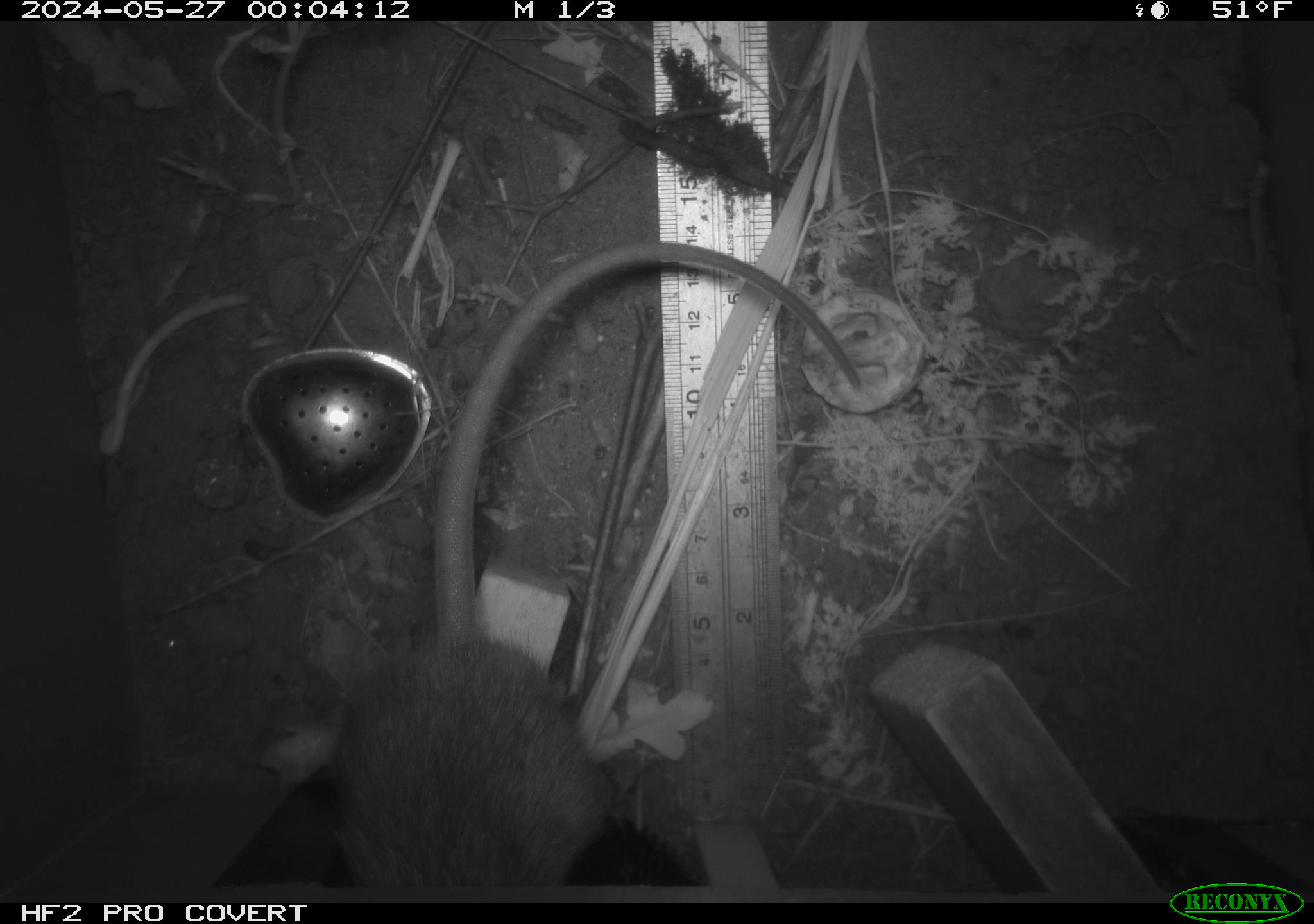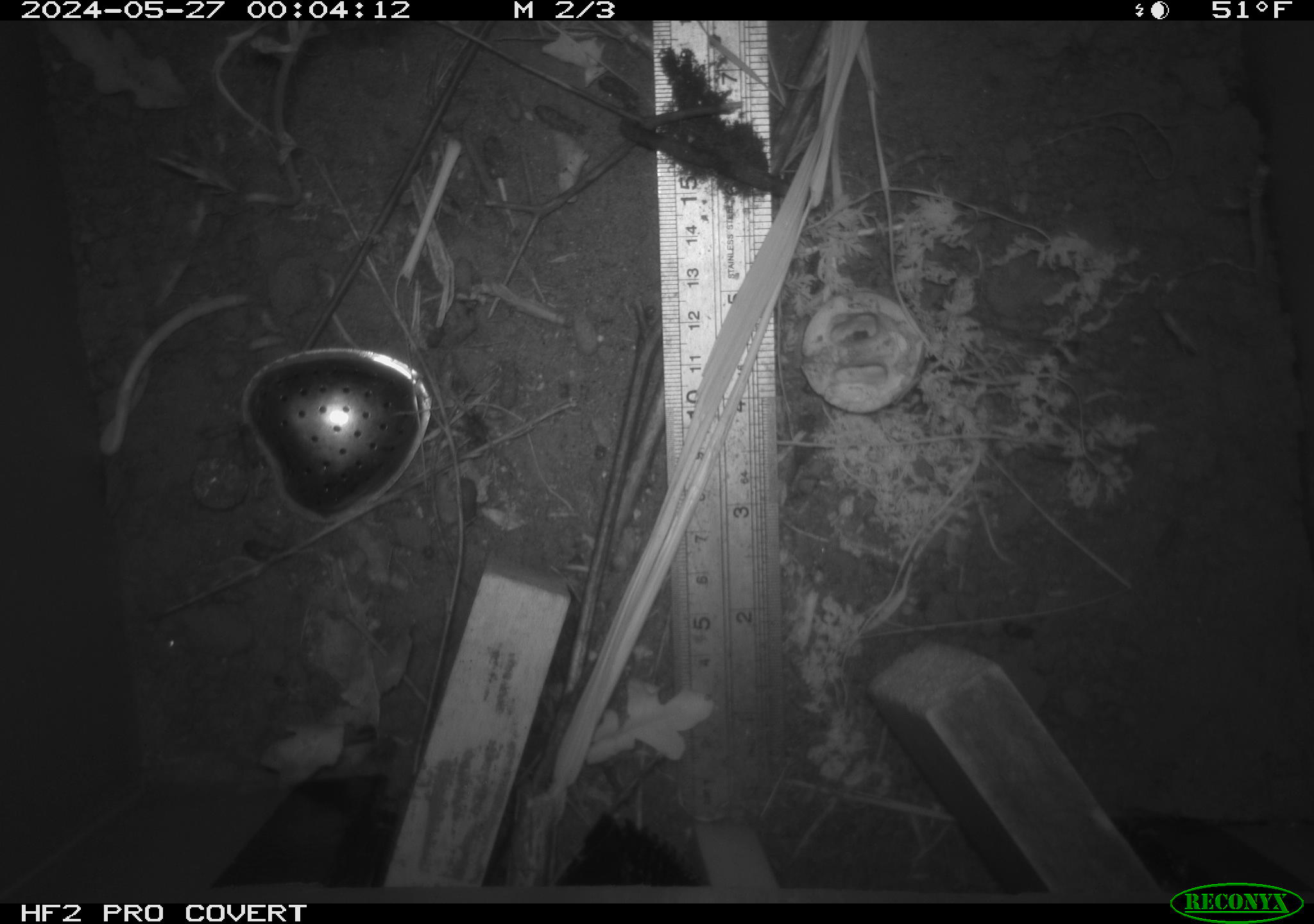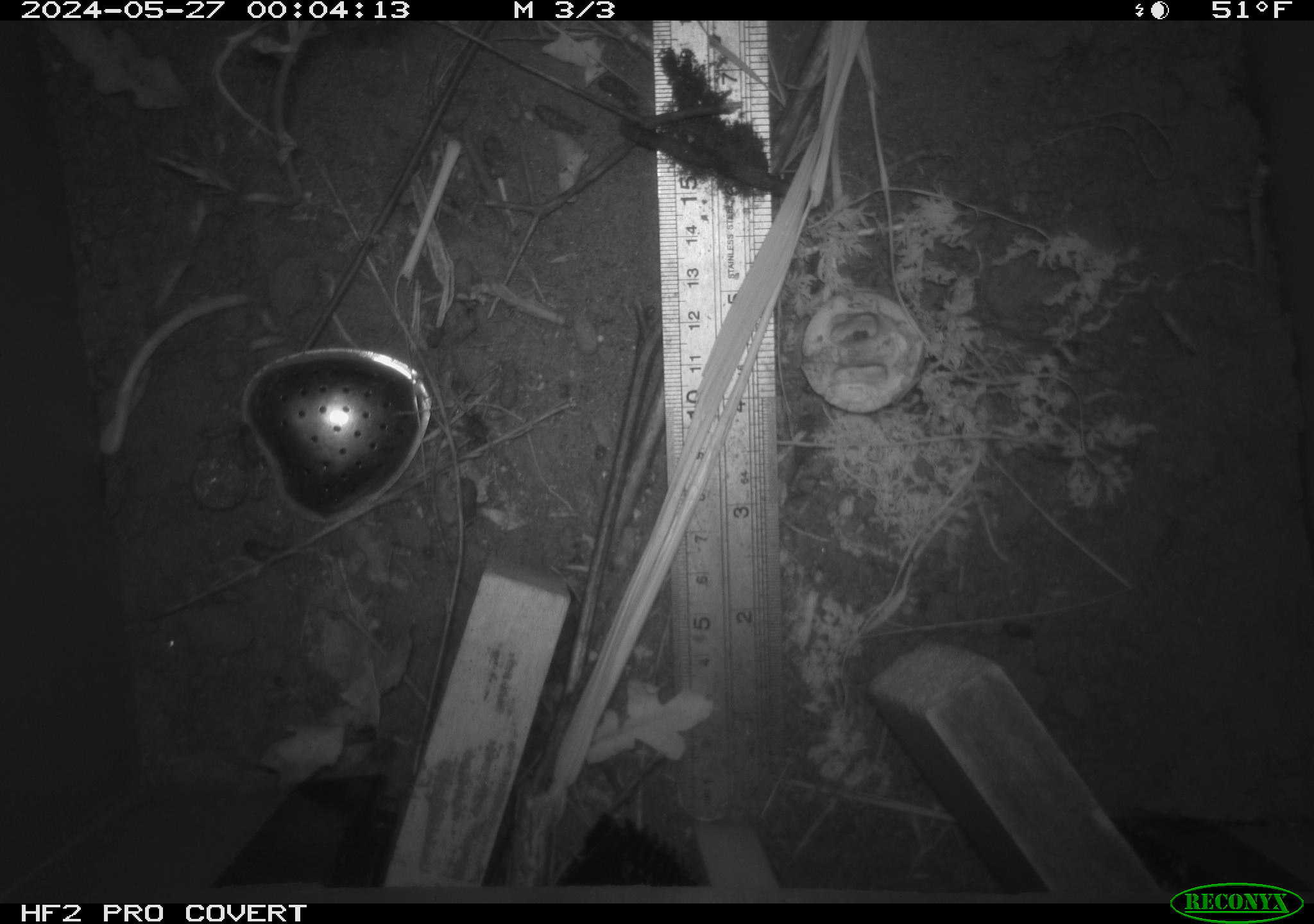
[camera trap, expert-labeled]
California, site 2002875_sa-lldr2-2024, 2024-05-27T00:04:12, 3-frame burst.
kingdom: Animalia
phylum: Chordata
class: Mammalia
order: Rodentia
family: Muridae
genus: Rattus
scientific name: Rattus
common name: rat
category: rattus species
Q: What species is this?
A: Rattus species (rat) (Rattus).